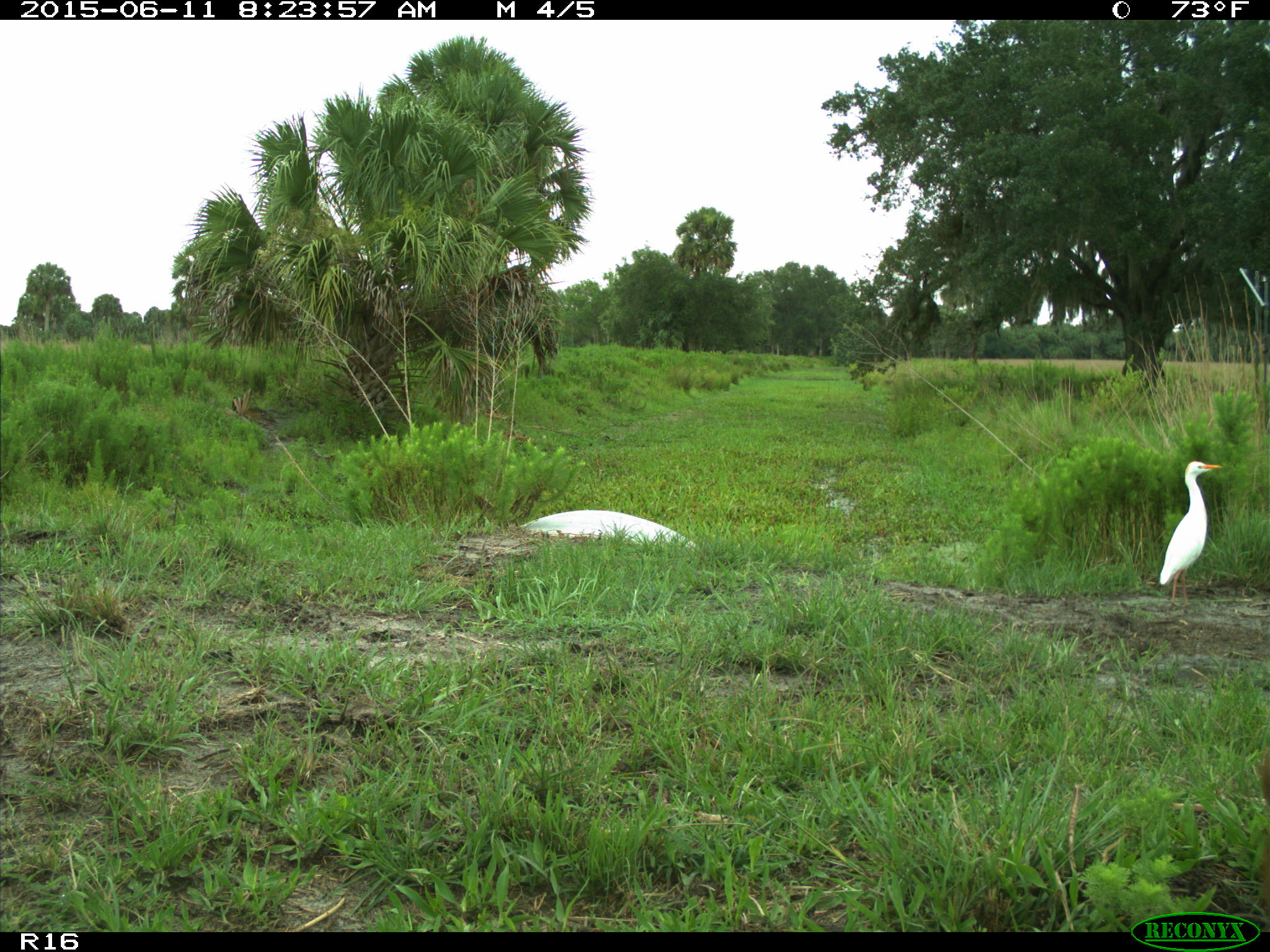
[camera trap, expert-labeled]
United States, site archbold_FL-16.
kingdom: Animalia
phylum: Chordata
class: Aves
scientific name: Aves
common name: birds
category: unidentified bird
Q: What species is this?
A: Unidentified bird (birds) (Aves).